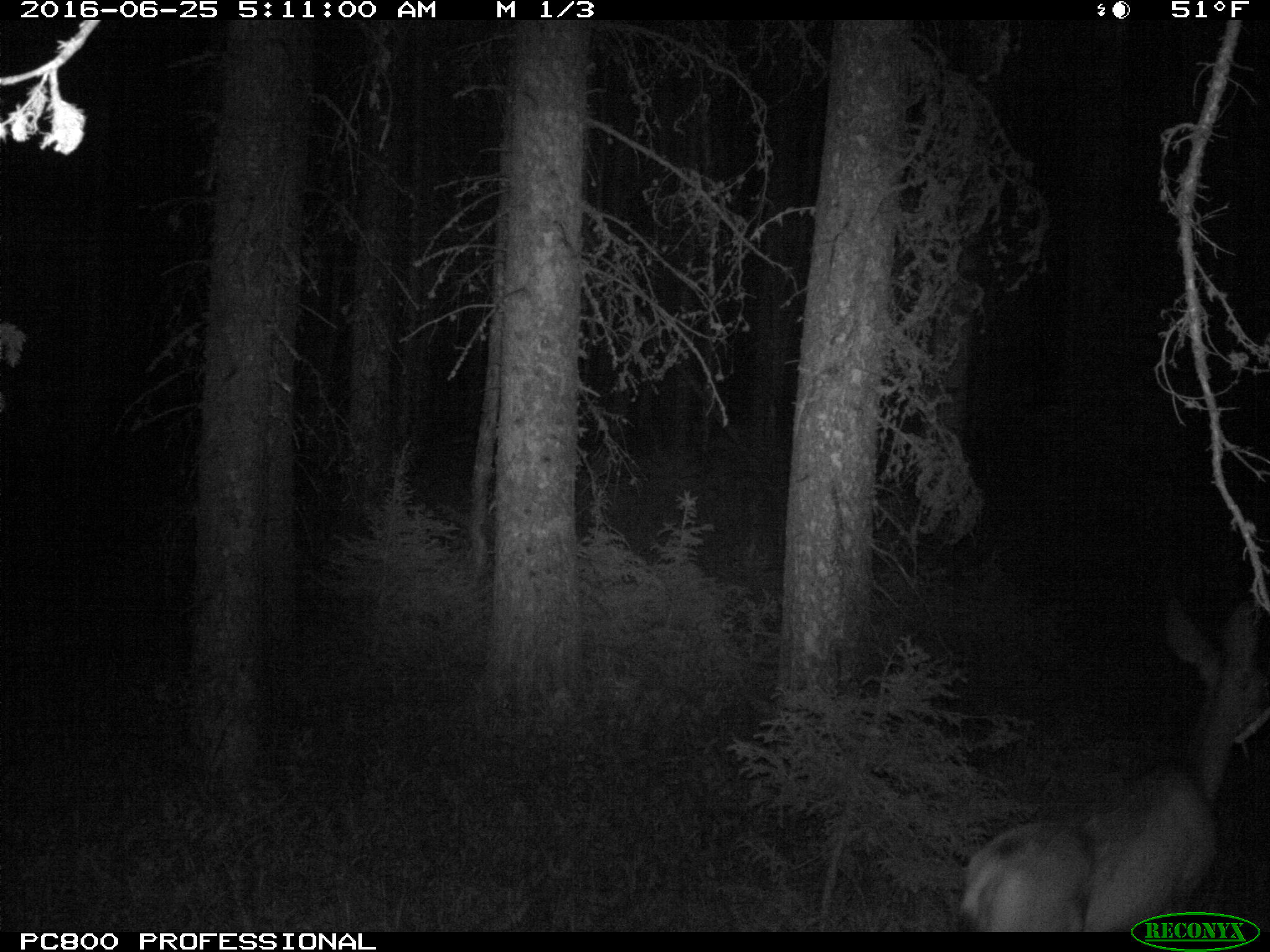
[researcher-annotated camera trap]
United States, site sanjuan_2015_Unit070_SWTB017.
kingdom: Animalia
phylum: Chordata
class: Mammalia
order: Artiodactyla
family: Cervidae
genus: Odocoileus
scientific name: Odocoileus hemionus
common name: mule deer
Odocoileus hemionus (mule deer).